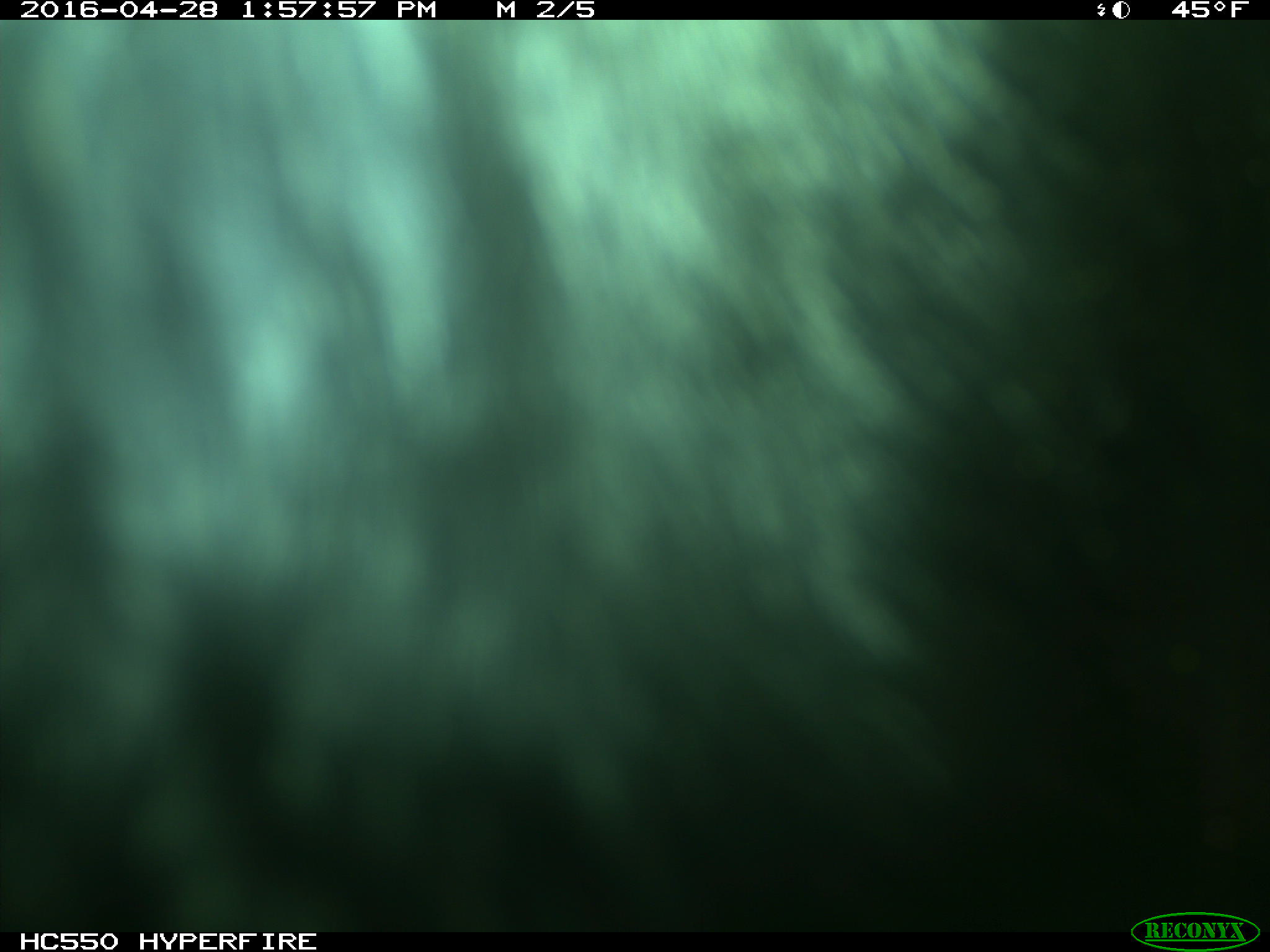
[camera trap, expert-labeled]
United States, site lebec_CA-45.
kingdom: Animalia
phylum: Chordata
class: Mammalia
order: Artiodactyla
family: Bovidae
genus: Bos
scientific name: Bos taurus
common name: domestic cow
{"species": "Bos taurus (domestic cow)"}